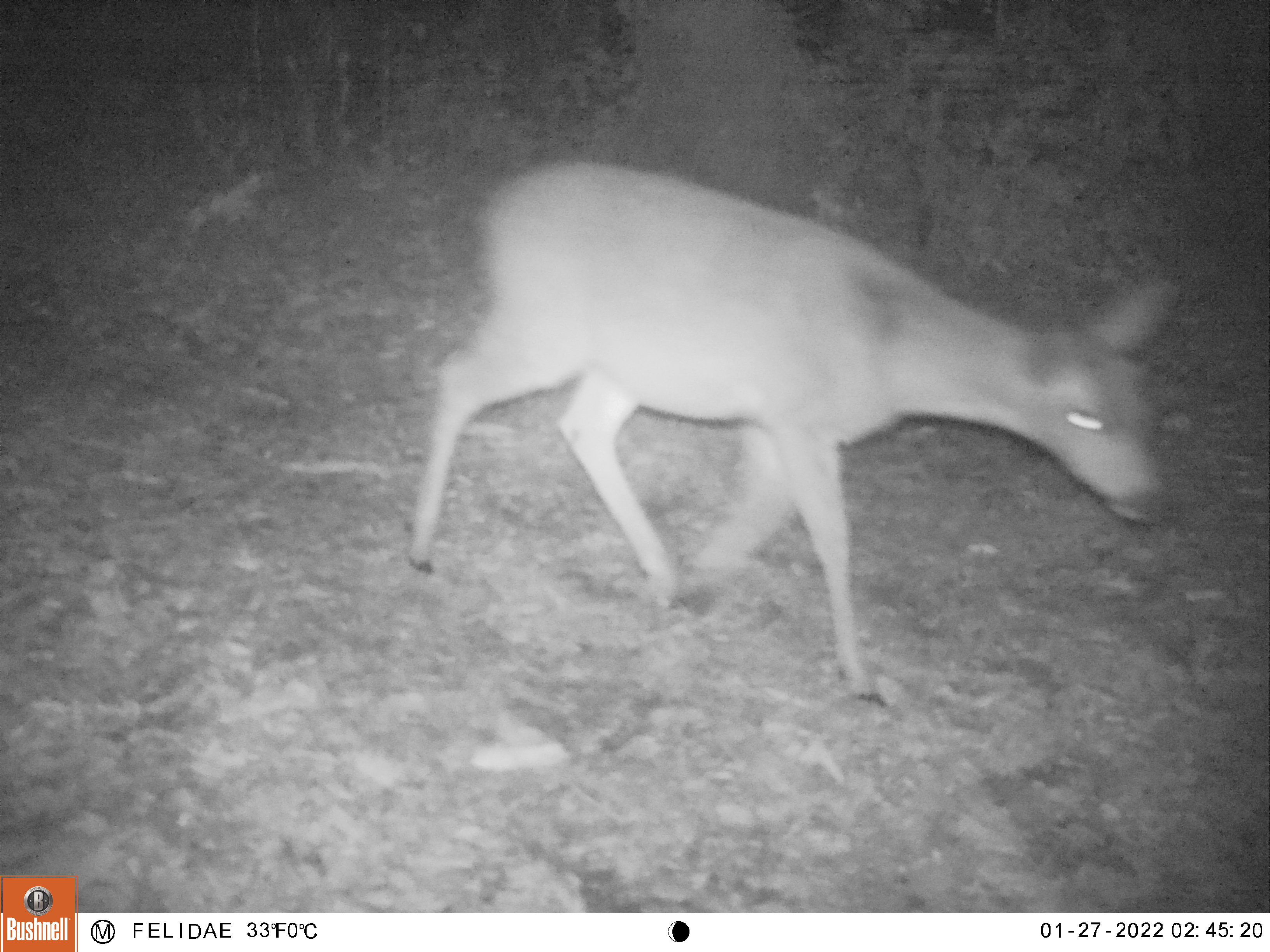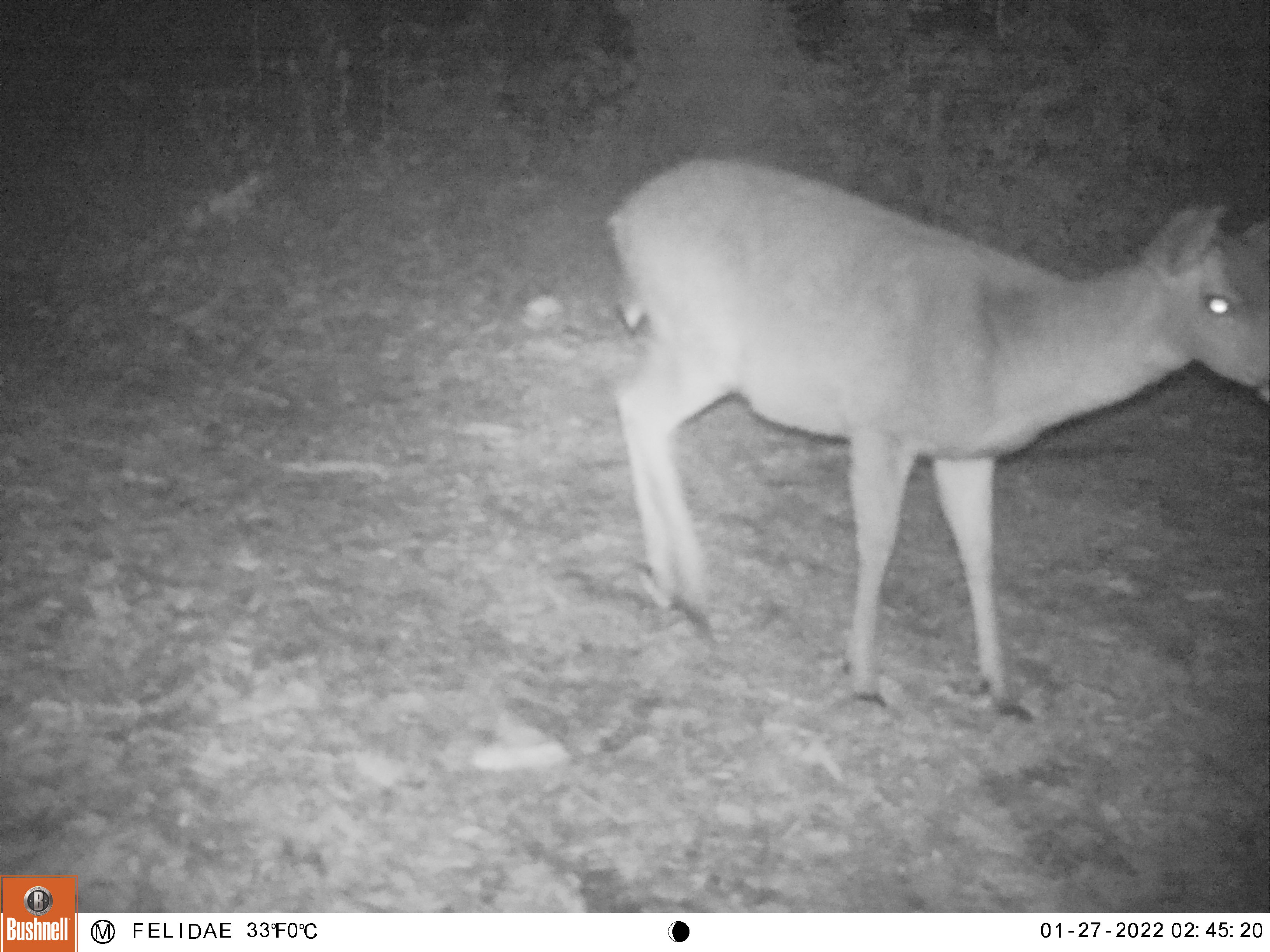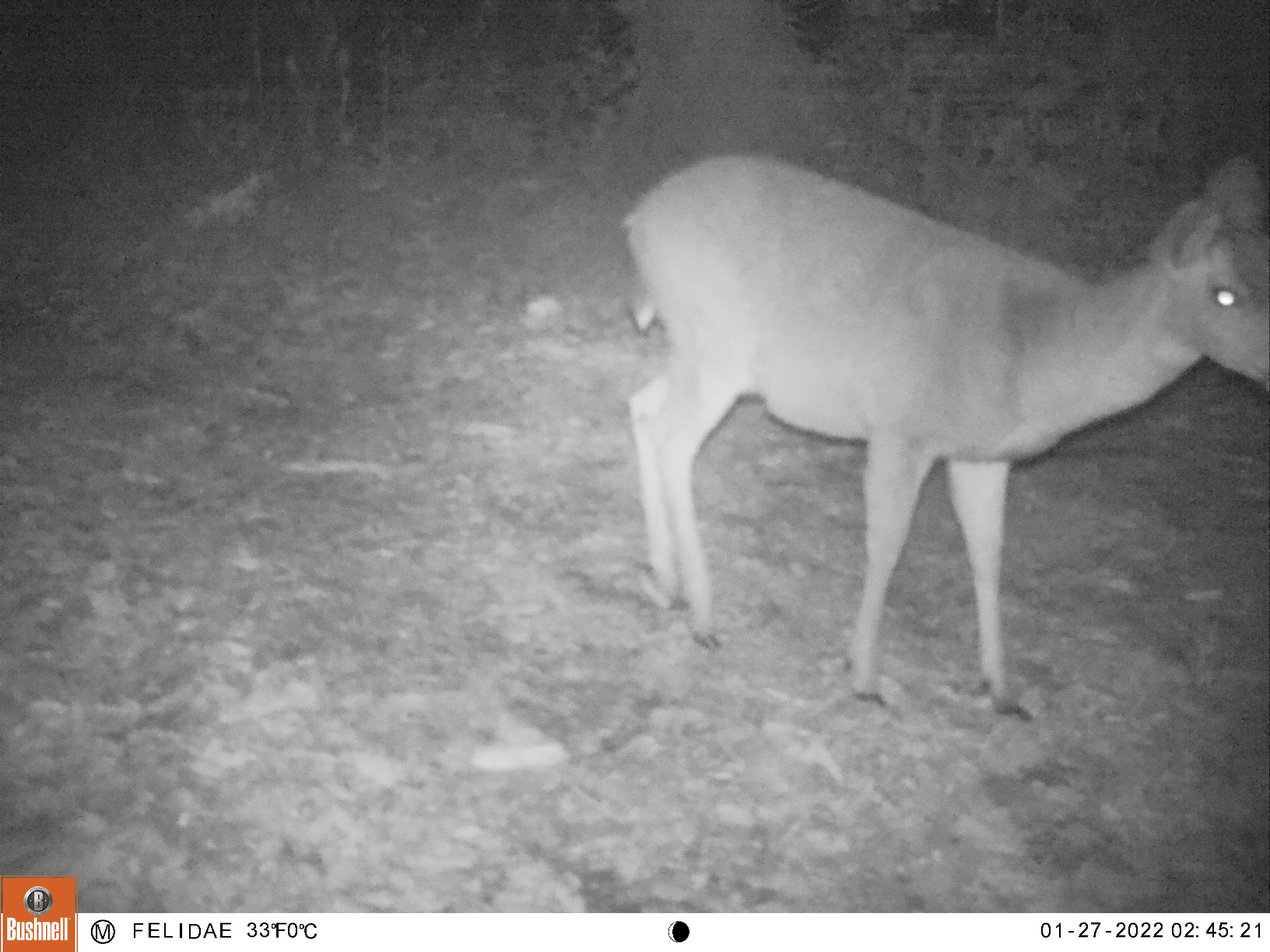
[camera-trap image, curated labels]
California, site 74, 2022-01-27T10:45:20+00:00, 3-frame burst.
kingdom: Animalia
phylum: Chordata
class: Mammalia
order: Artiodactyla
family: Cervidae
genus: Odocoileus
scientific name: Odocoileus hemionus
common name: mule deer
Mule deer (Odocoileus hemionus).